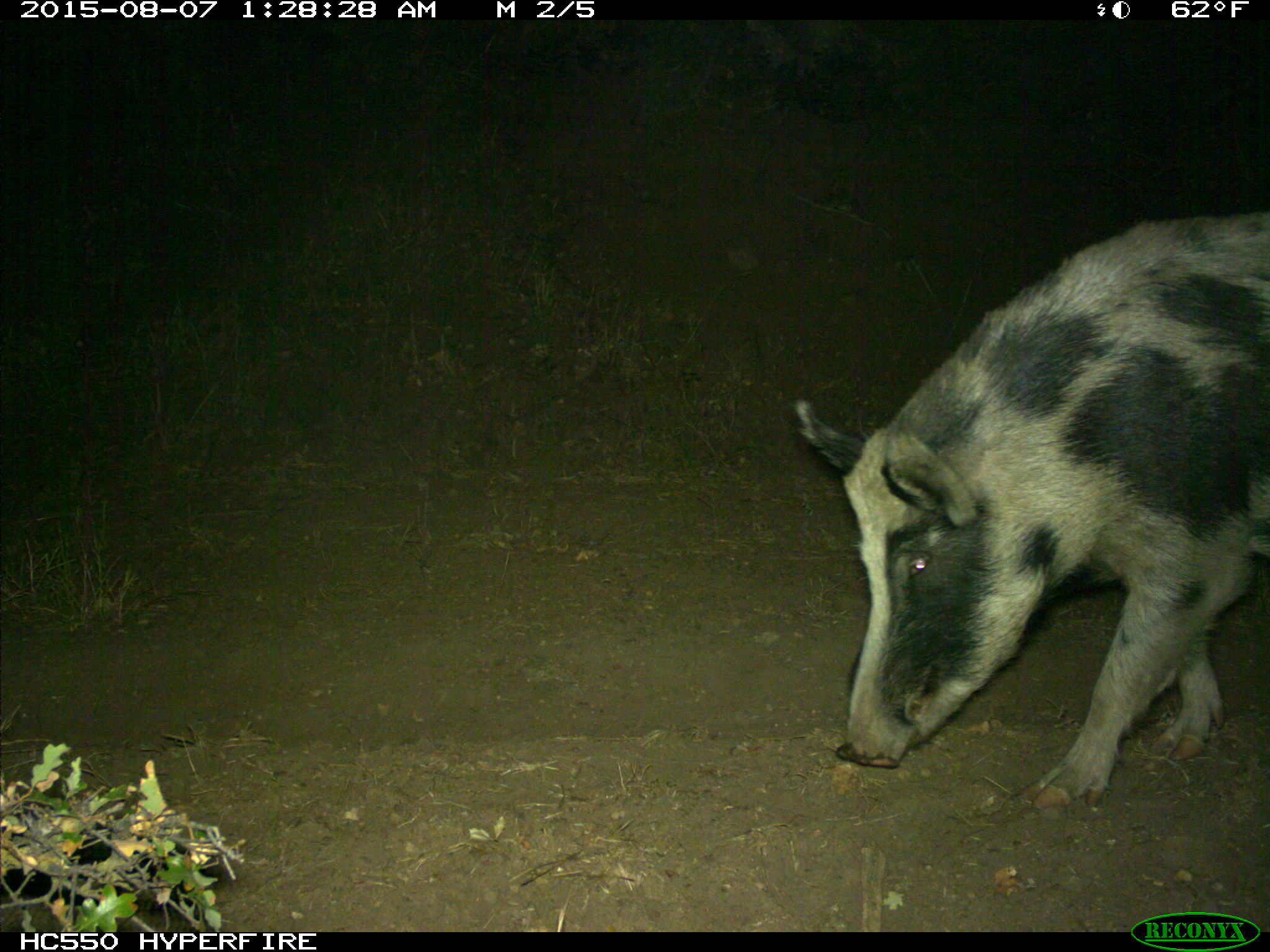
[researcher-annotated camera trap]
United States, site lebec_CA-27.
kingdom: Animalia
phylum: Chordata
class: Mammalia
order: Artiodactyla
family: Suidae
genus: Sus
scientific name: Sus scrofa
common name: wild boar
Sus scrofa (wild boar).